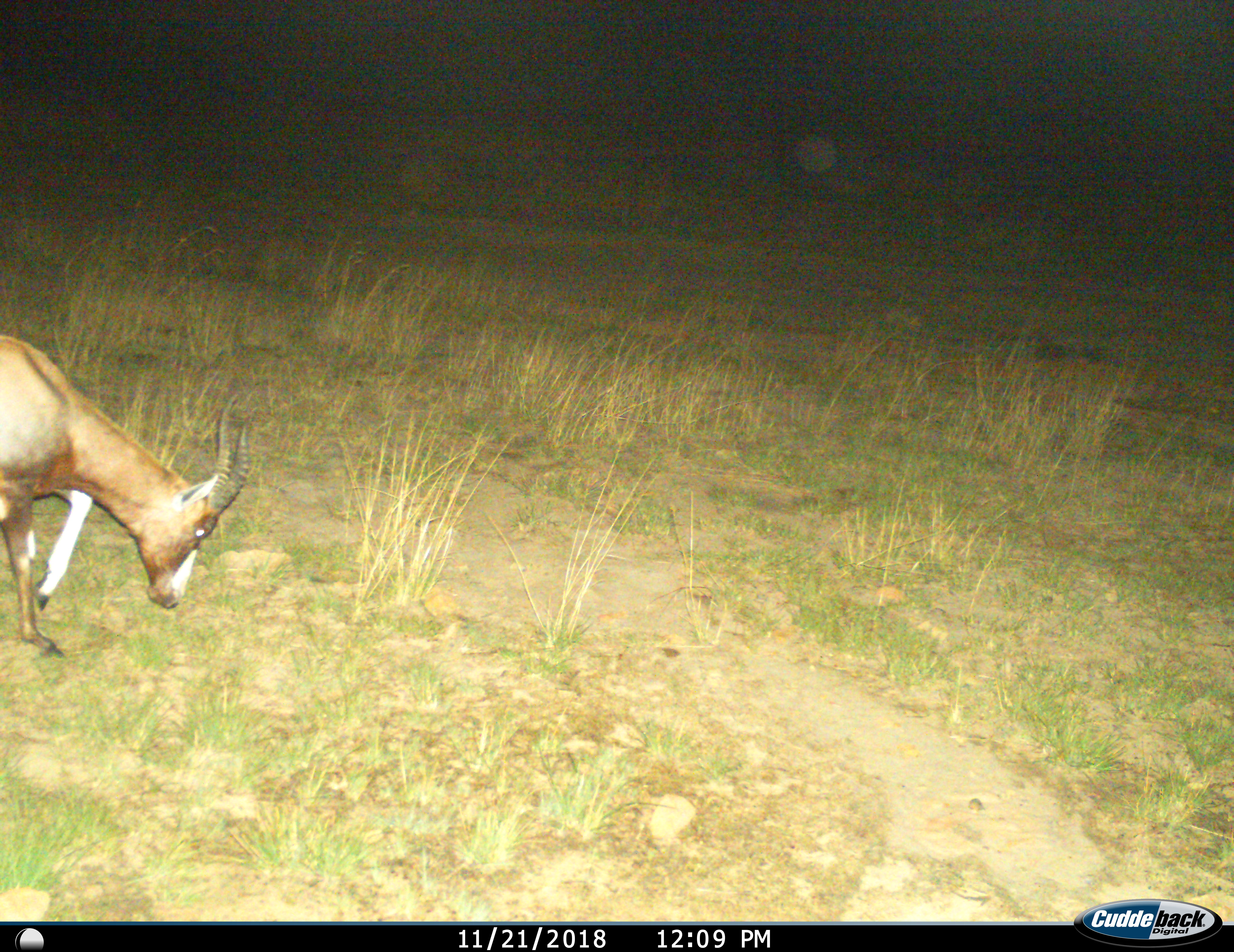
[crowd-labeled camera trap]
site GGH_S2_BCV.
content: unidentified animal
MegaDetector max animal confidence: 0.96